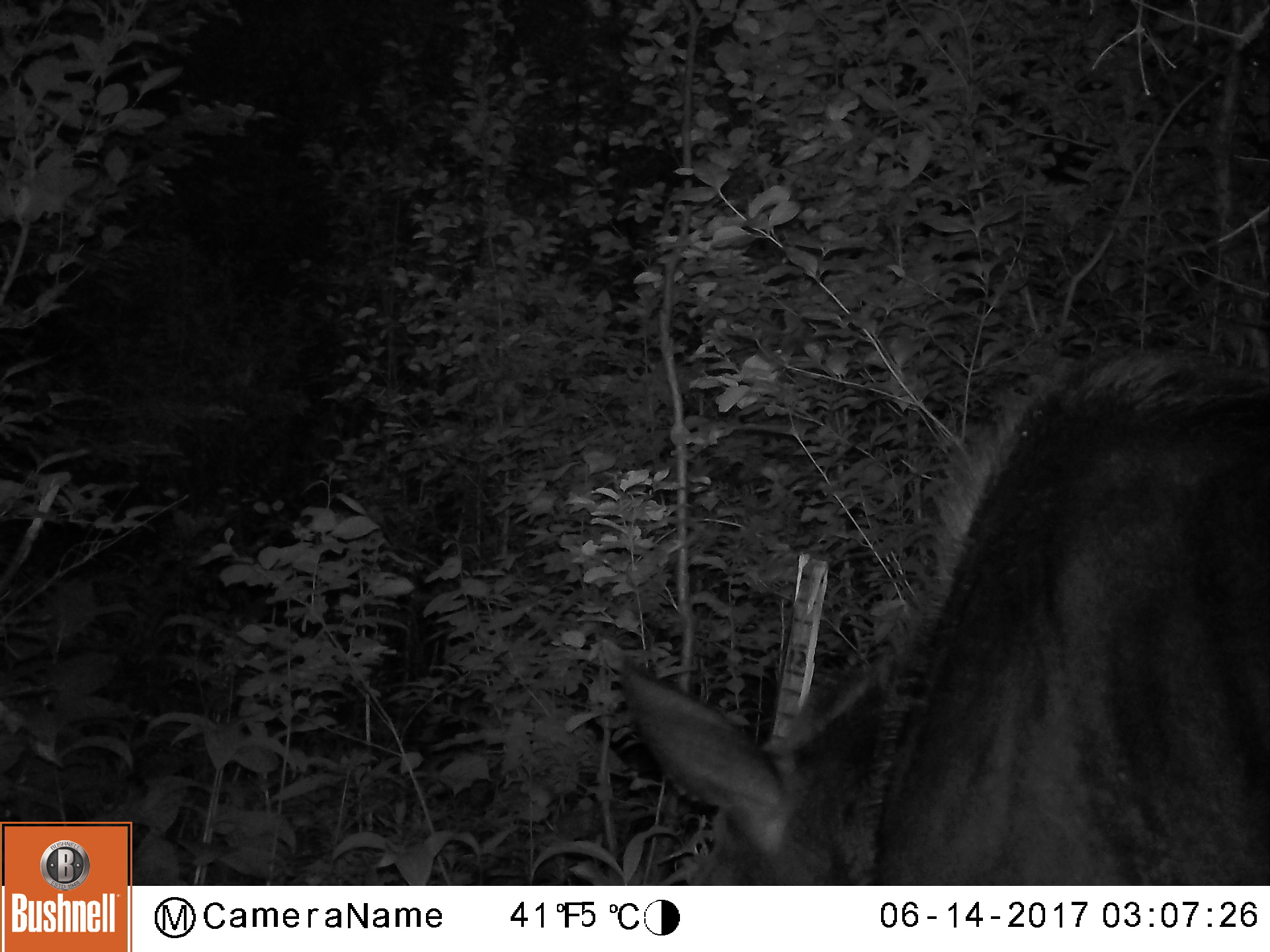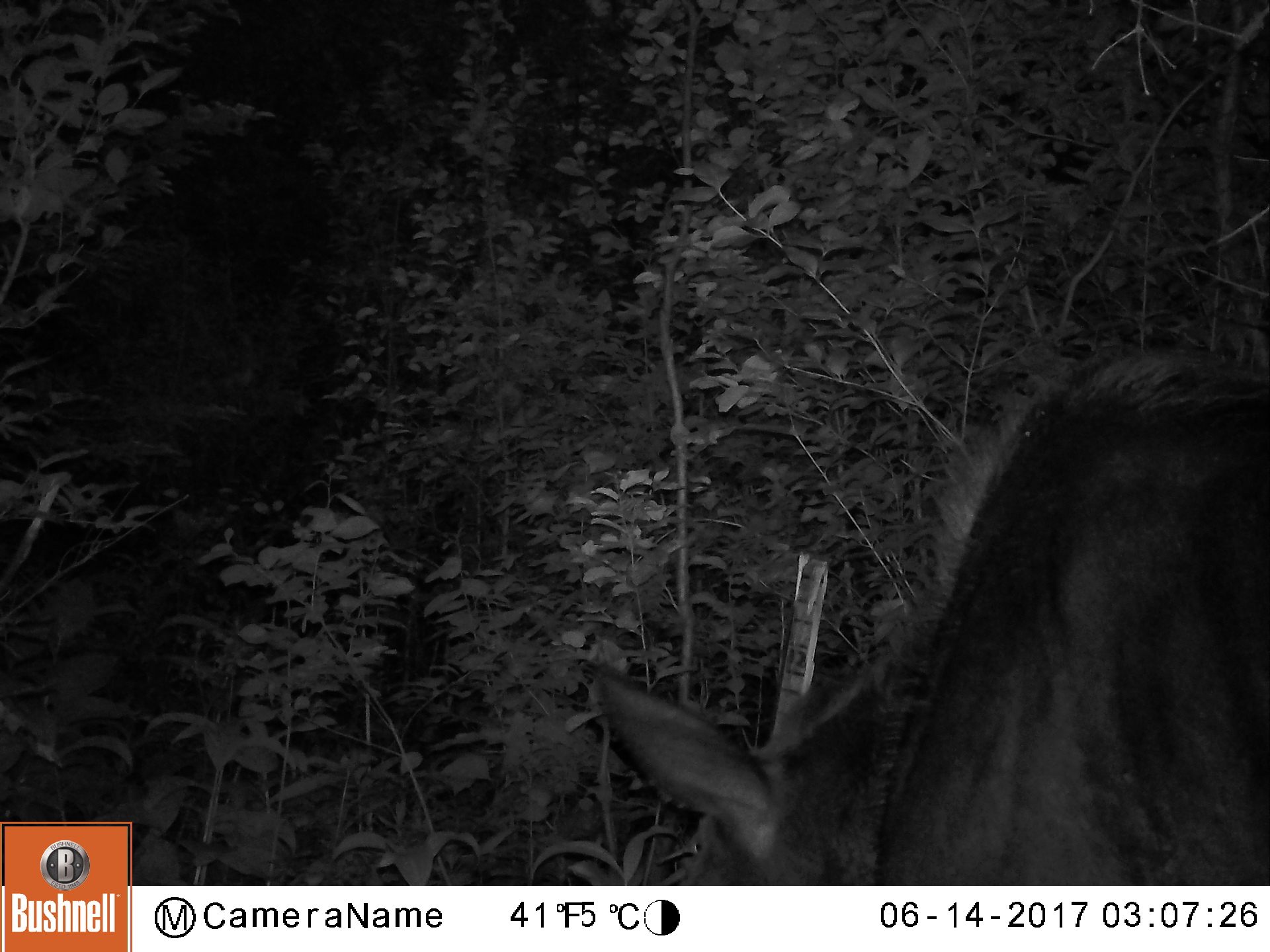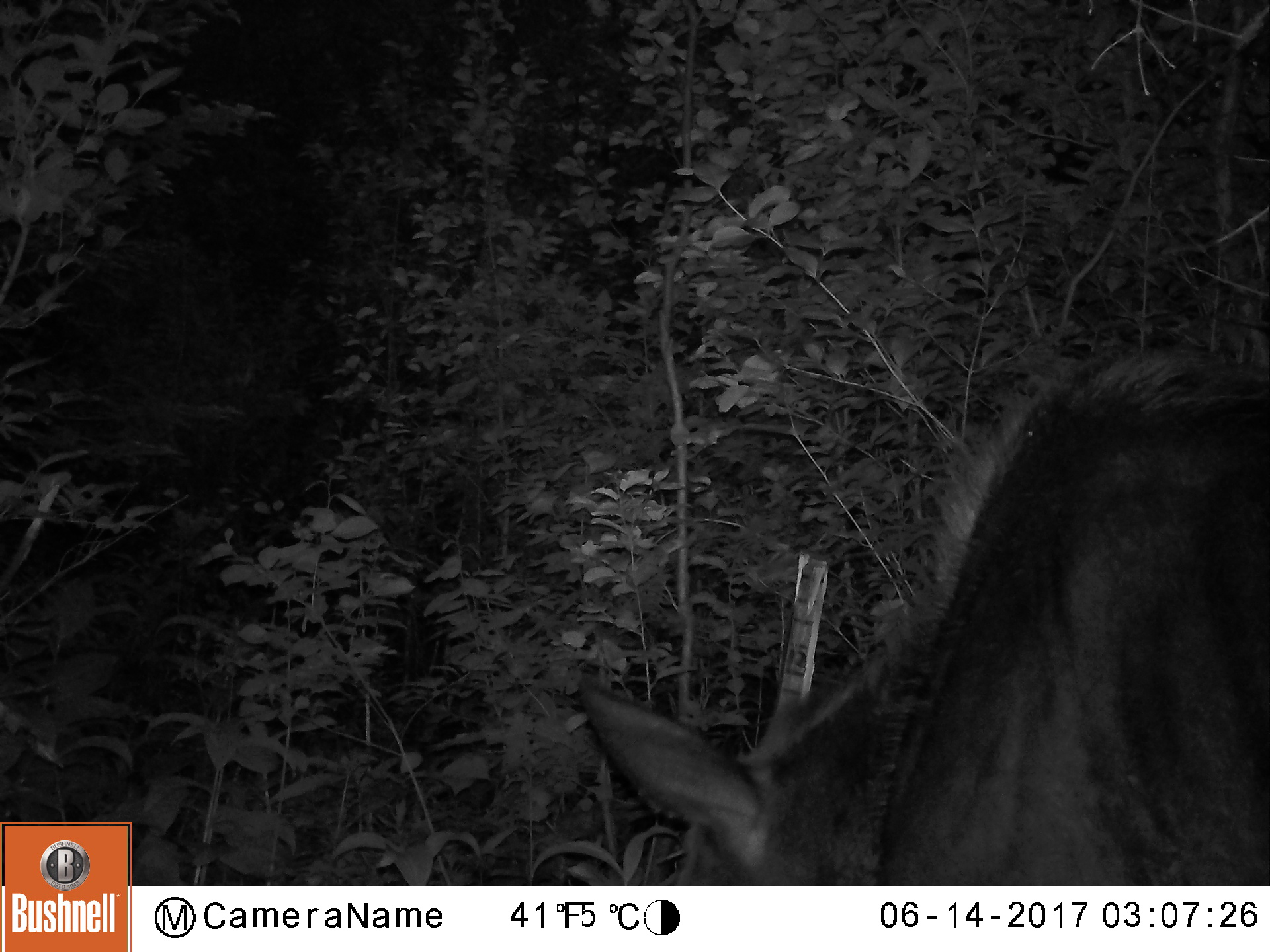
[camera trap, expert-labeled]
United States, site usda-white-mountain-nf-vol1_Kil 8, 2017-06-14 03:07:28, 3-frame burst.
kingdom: Animalia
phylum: Chordata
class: Mammalia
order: Artiodactyla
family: Cervidae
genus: Alces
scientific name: Alces alces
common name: moose